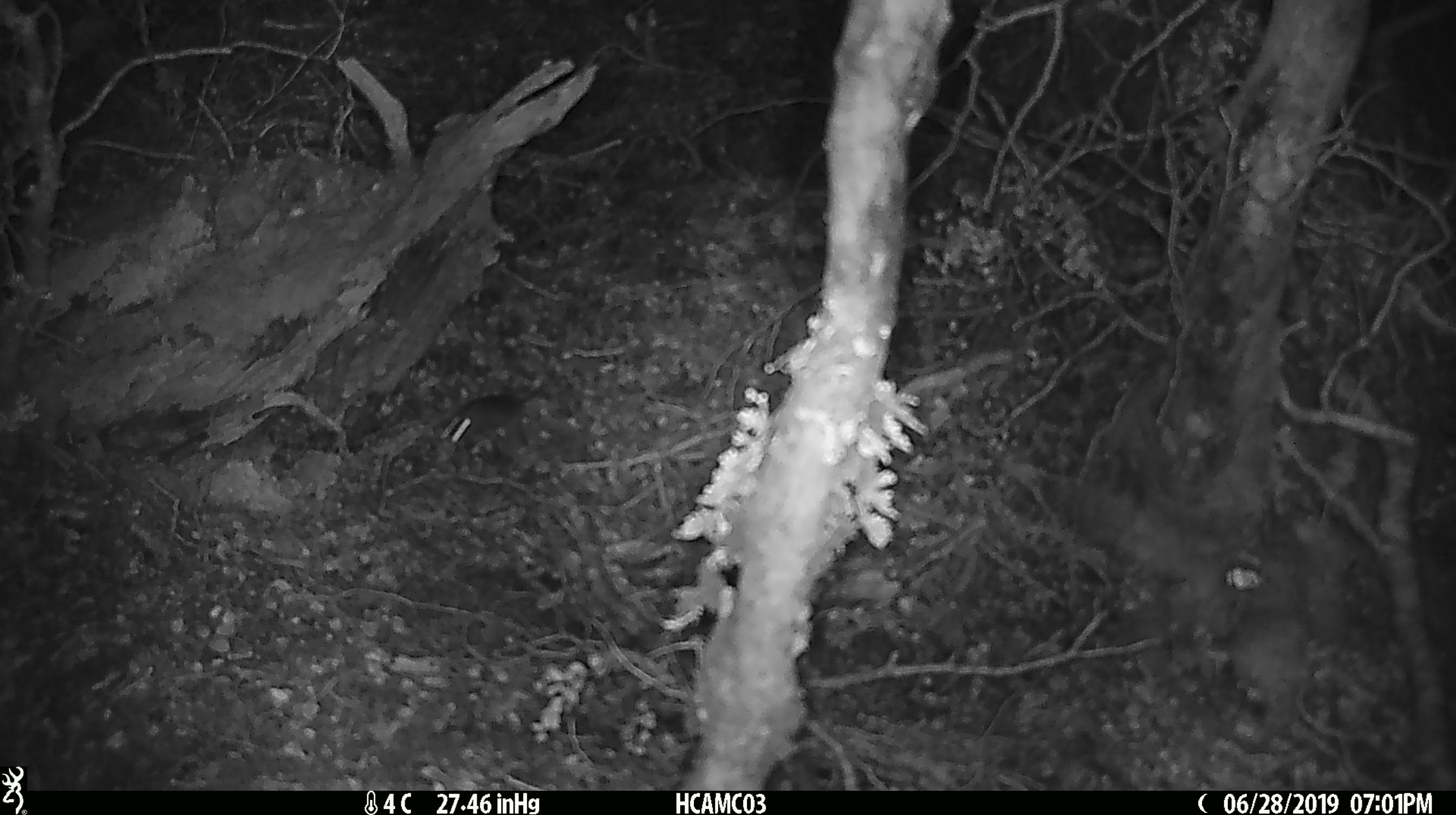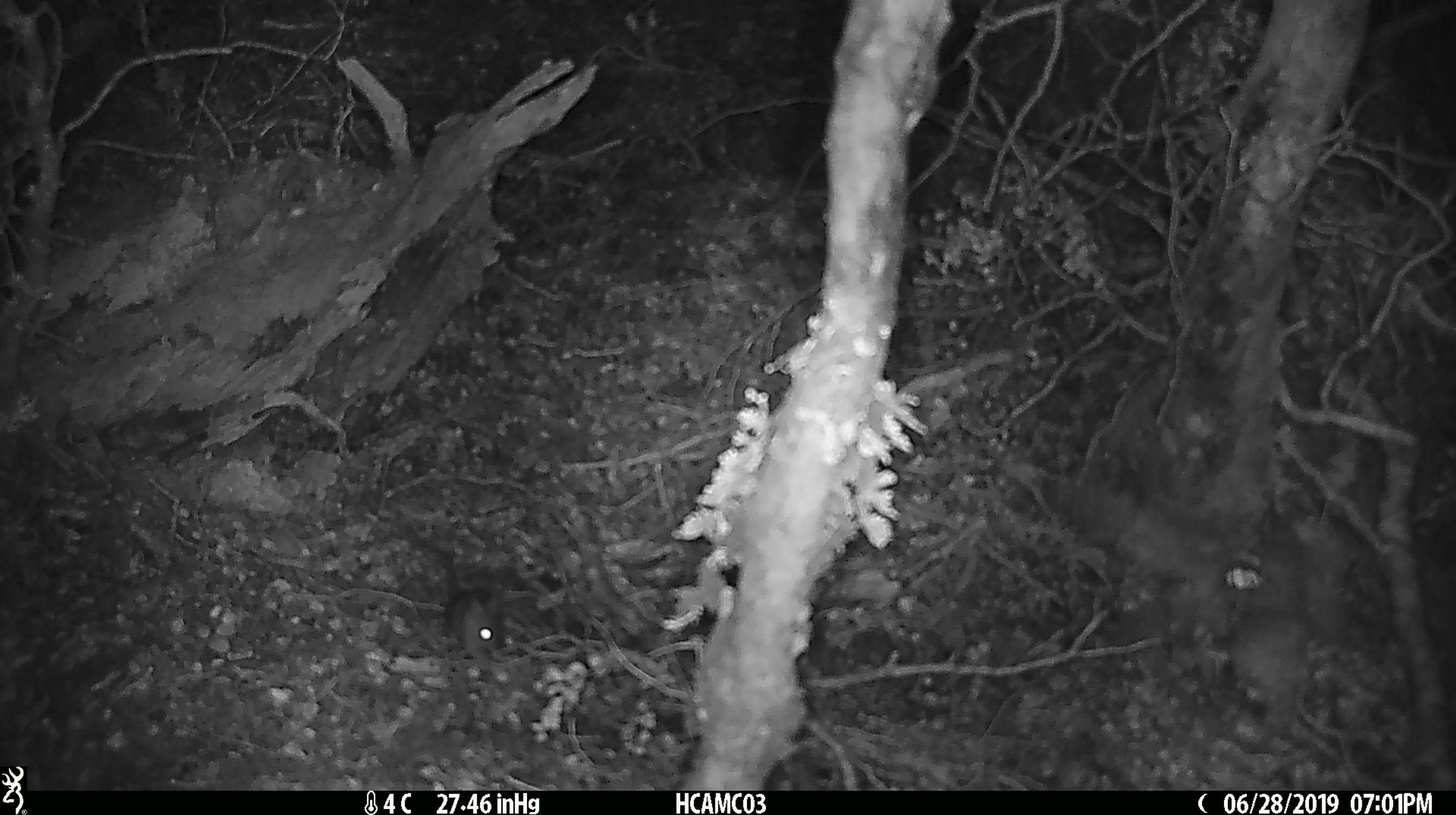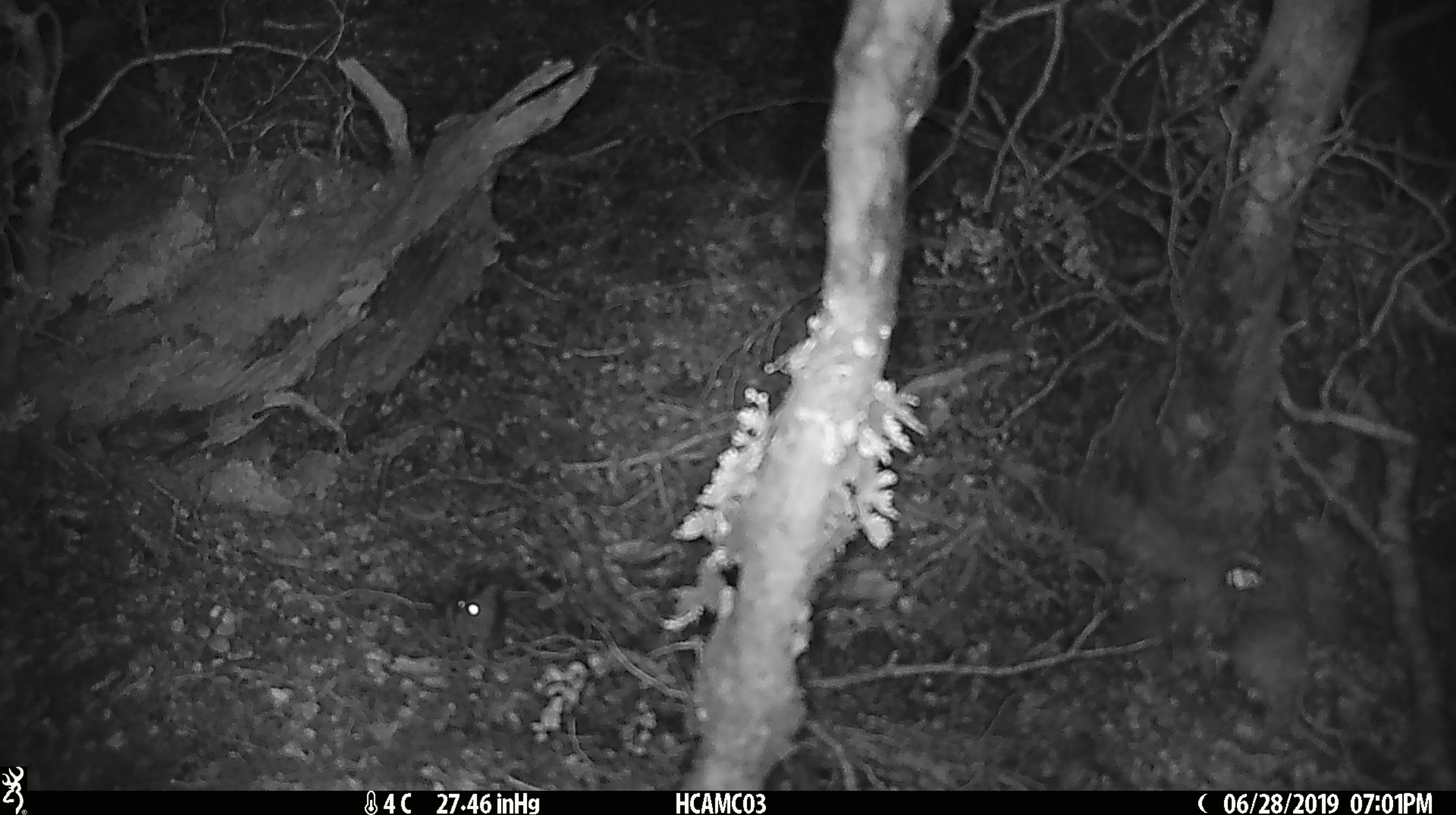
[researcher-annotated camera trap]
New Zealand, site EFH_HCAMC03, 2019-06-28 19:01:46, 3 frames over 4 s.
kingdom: Animalia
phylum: Chordata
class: Mammalia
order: Rodentia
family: Muridae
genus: Mus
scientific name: Mus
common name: mouse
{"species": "mouse (Mus)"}